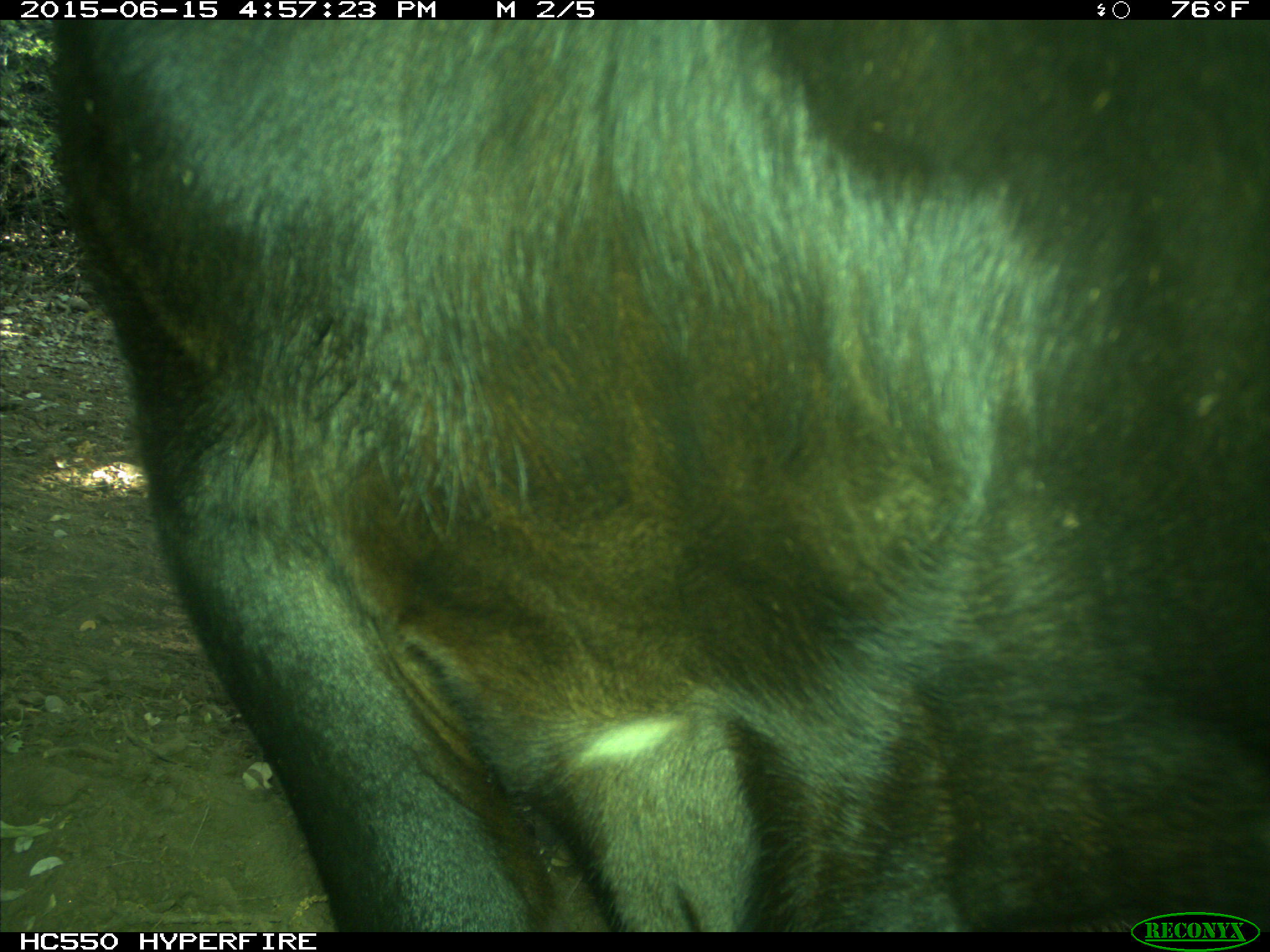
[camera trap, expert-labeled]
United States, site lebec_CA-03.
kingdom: Animalia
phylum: Chordata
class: Mammalia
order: Artiodactyla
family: Bovidae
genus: Bos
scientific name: Bos taurus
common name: domestic cow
Bos taurus (domestic cow).